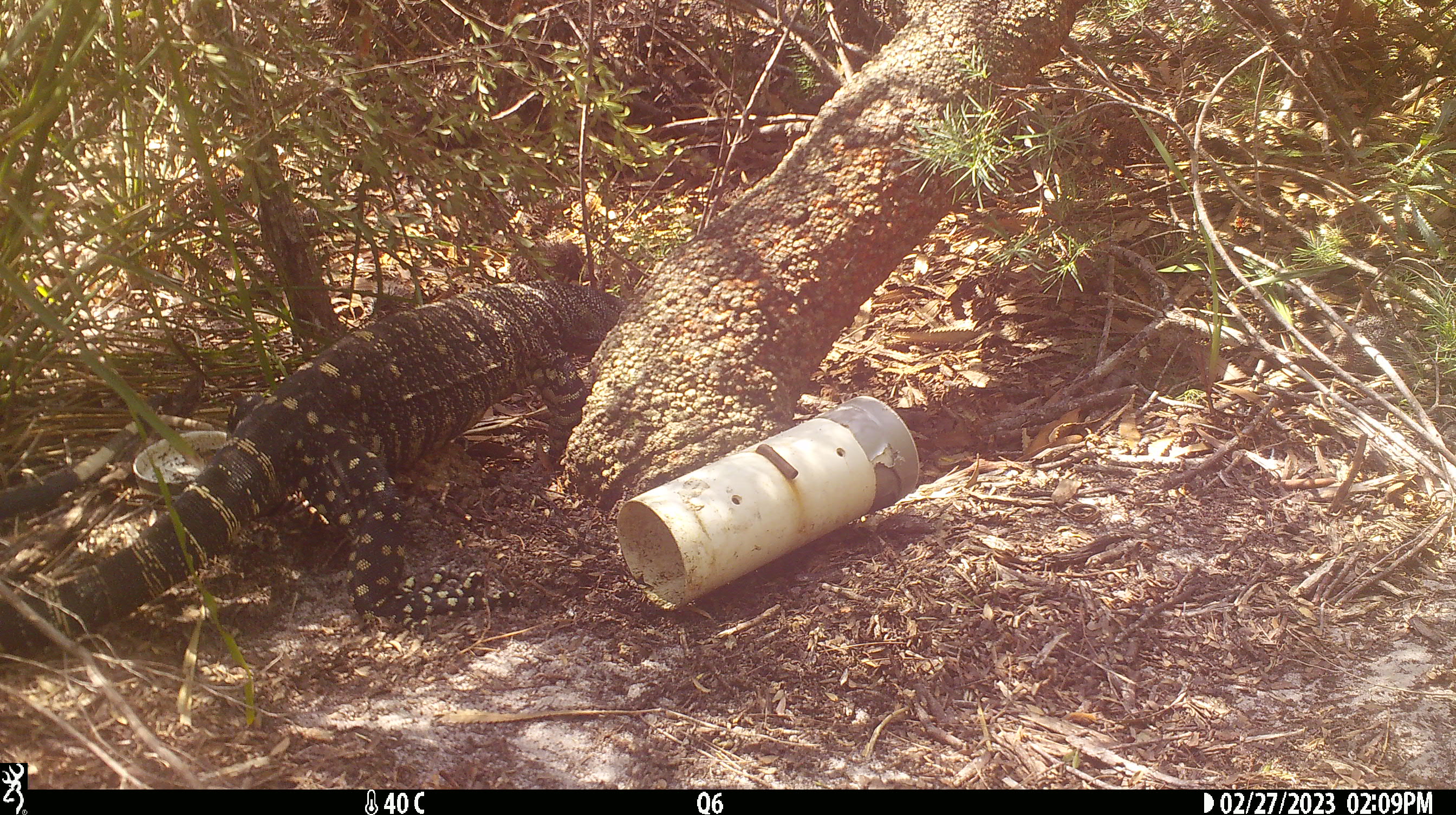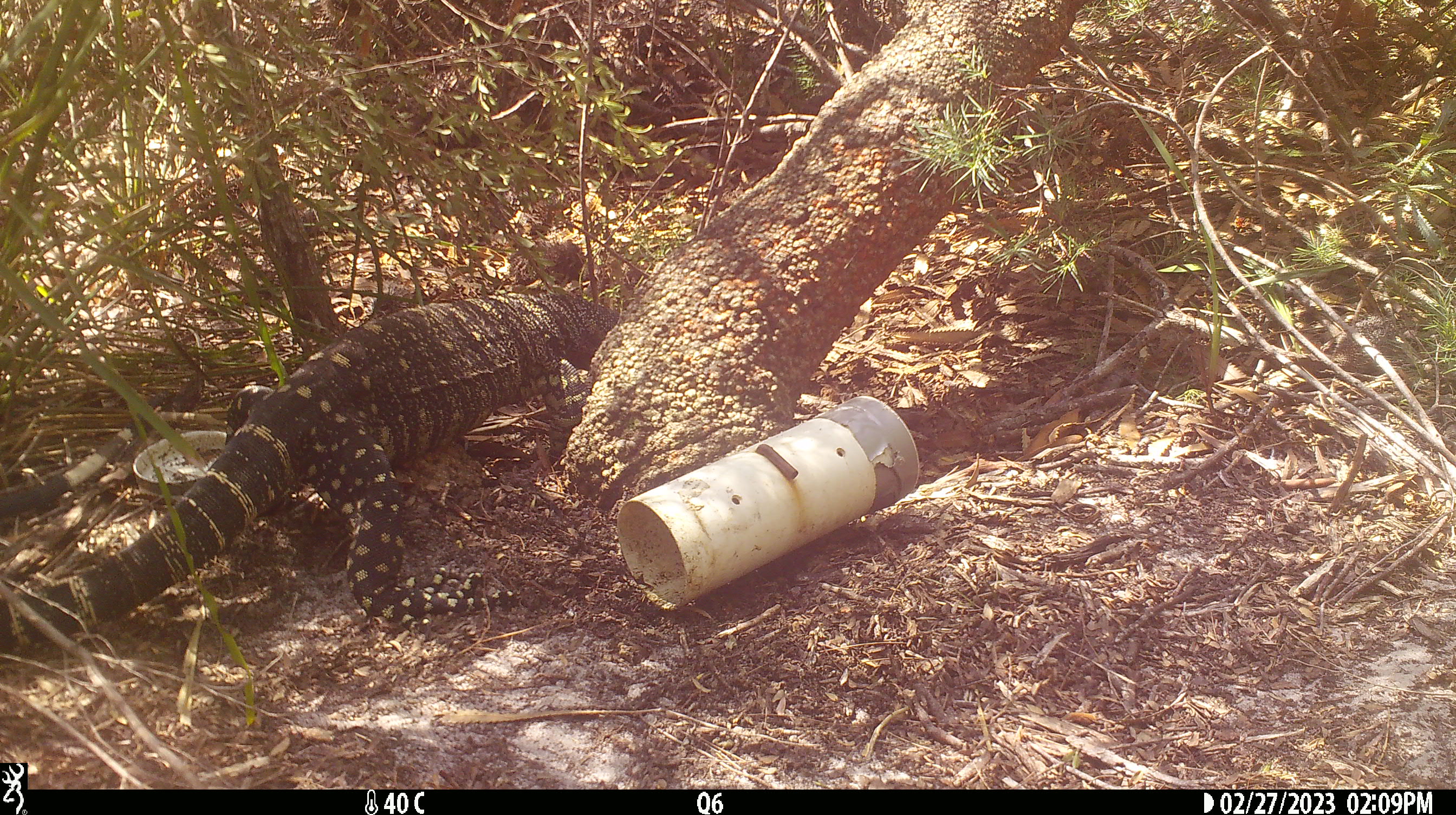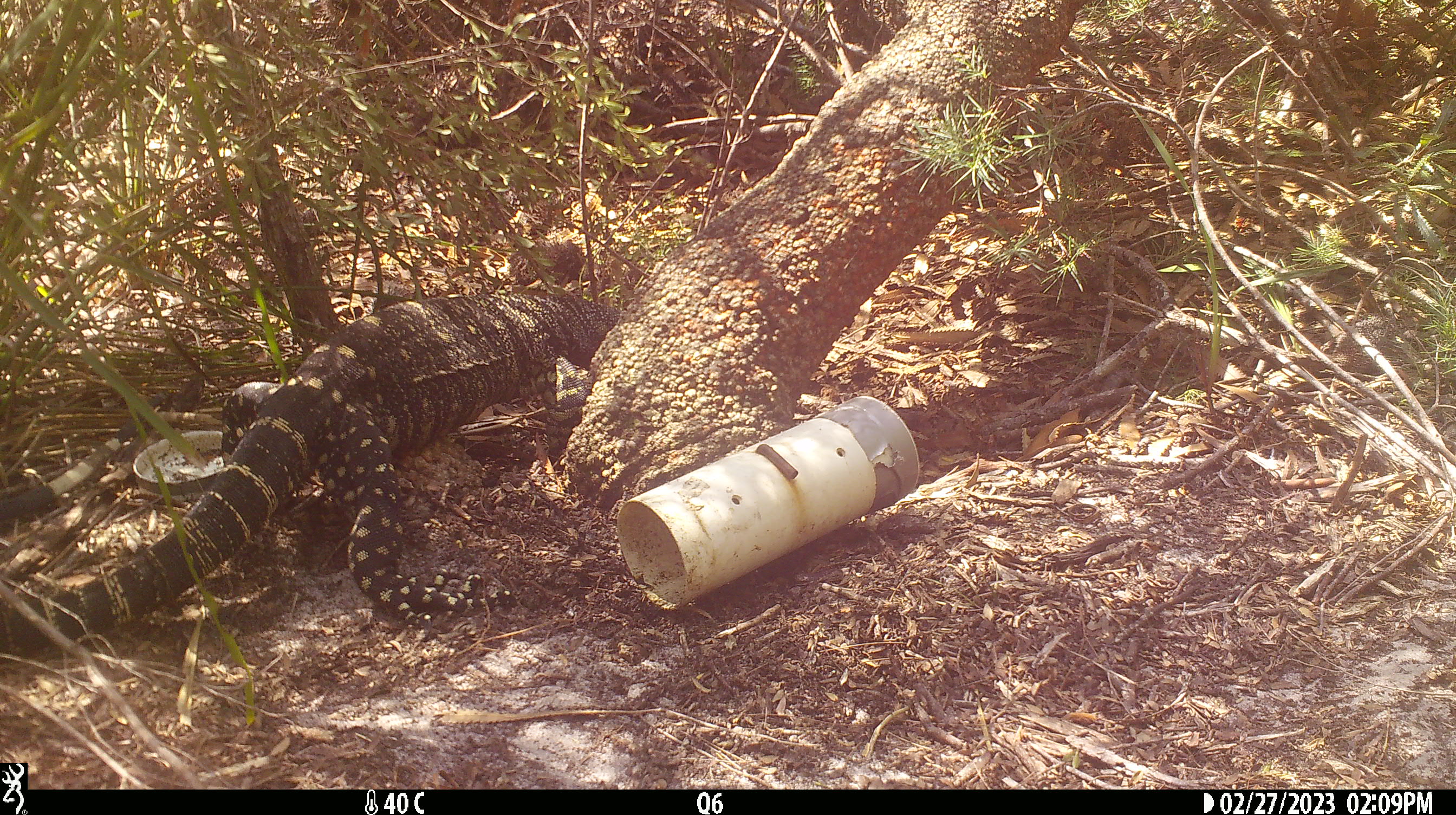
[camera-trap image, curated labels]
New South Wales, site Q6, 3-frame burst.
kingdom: Animalia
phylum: Chordata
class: Reptilia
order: Squamata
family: Varanidae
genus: Varanus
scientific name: Varanus varius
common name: lace monitor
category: goanna